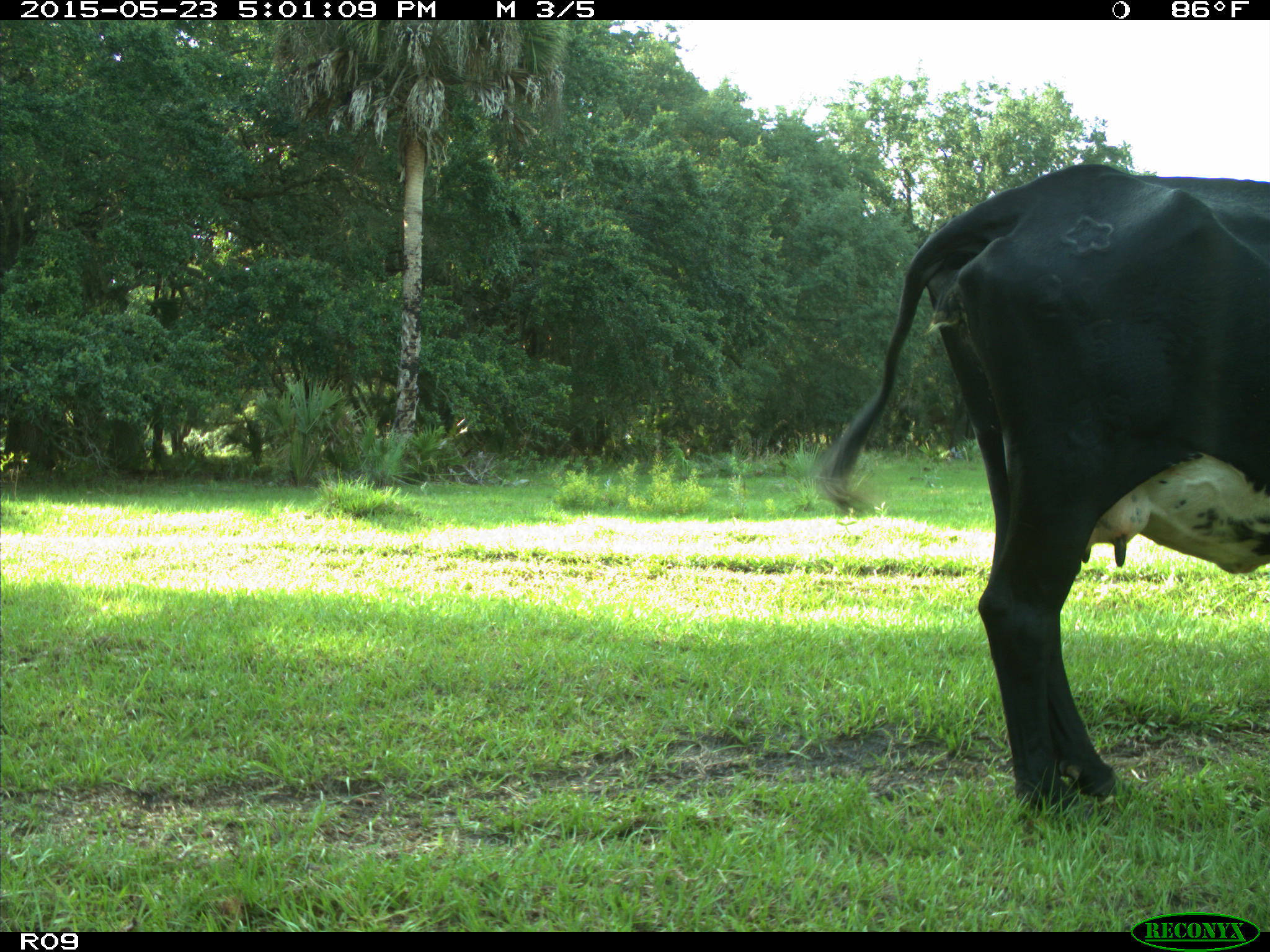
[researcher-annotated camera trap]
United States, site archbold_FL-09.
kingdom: Animalia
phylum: Chordata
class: Mammalia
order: Artiodactyla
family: Bovidae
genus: Bos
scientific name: Bos taurus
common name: domestic cow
Bos taurus (domestic cow).